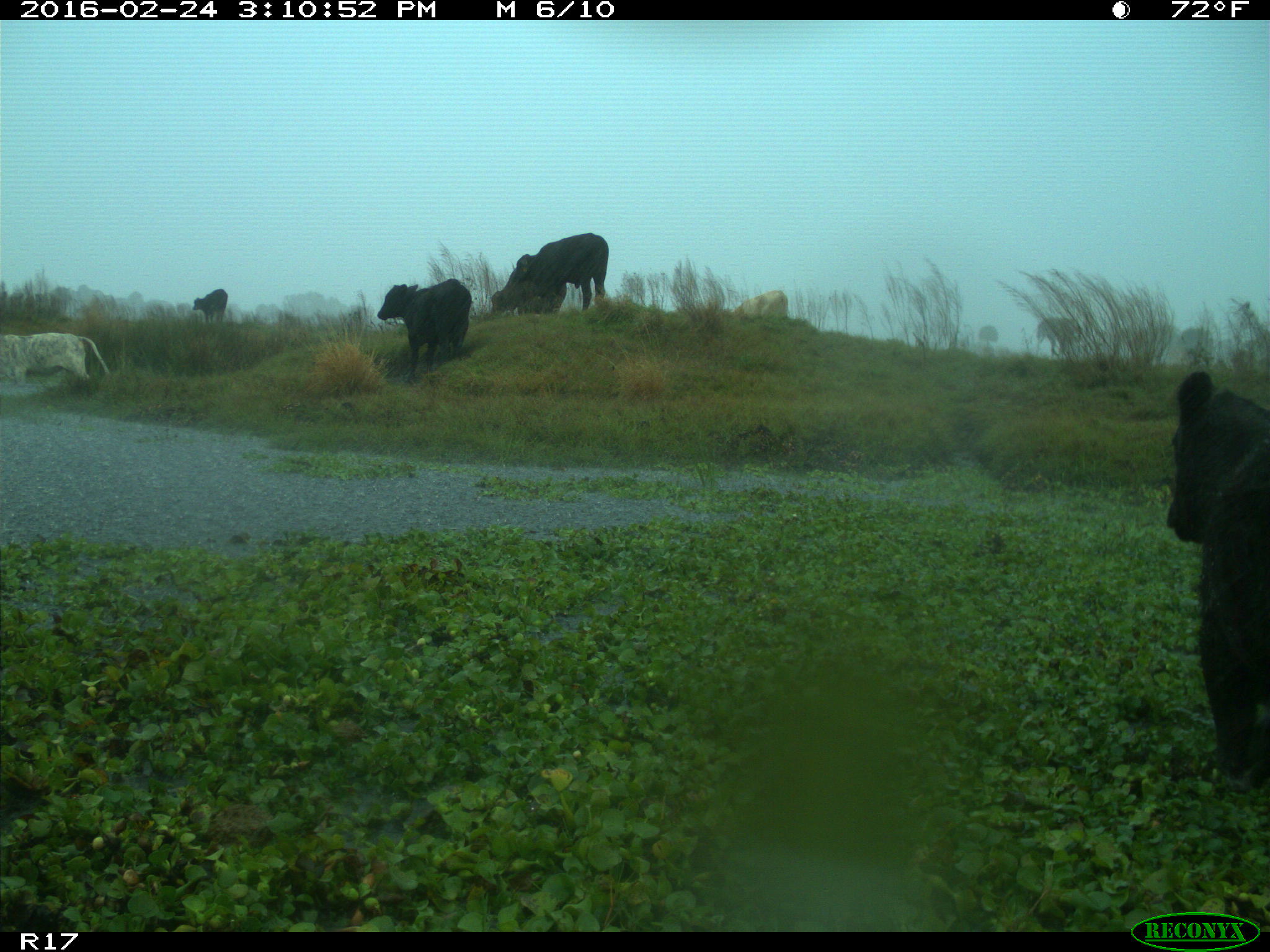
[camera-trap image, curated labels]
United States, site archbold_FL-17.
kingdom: Animalia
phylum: Chordata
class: Mammalia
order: Artiodactyla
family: Bovidae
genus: Bos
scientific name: Bos taurus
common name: domestic cow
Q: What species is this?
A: Bos taurus (domestic cow).